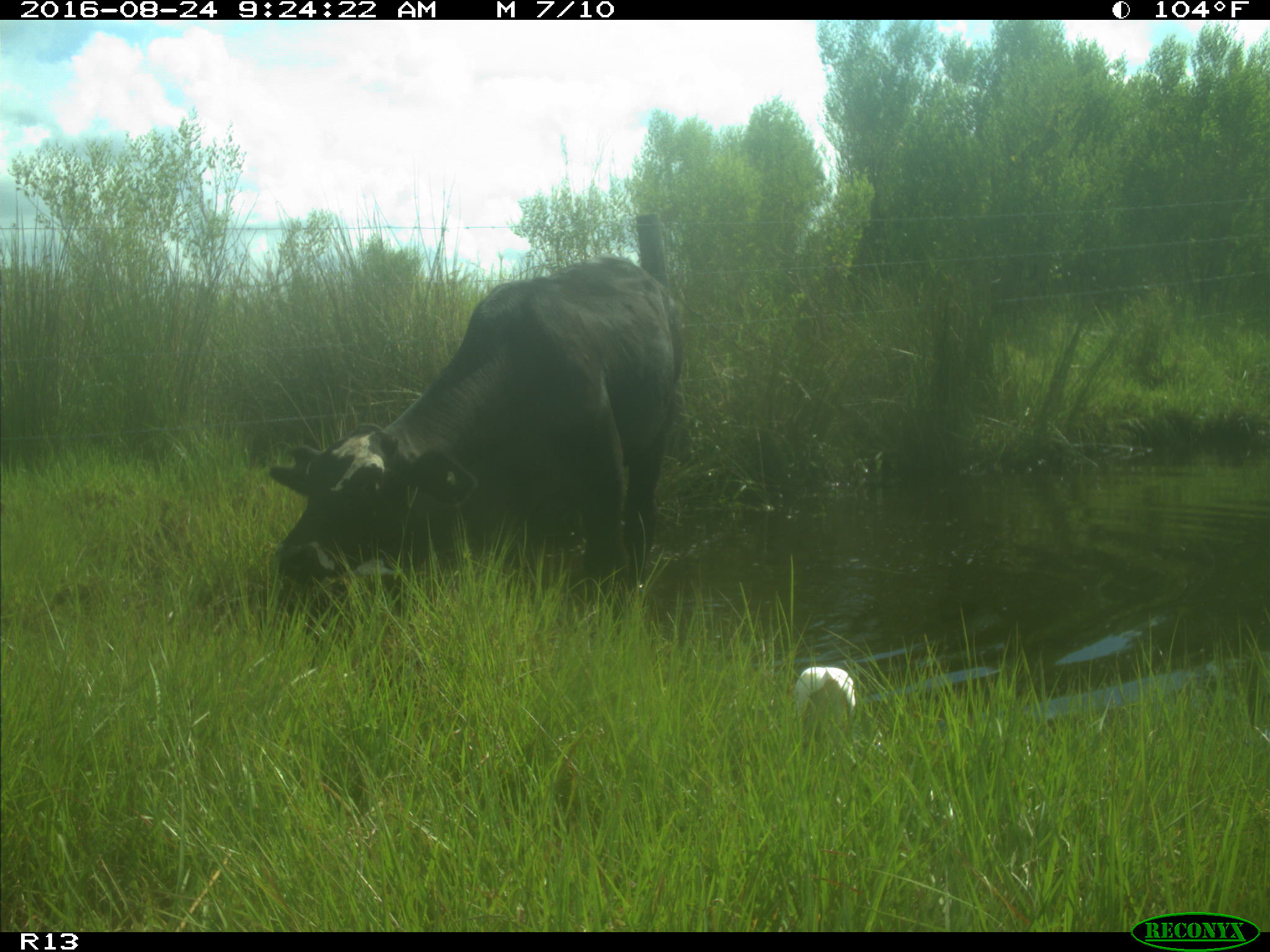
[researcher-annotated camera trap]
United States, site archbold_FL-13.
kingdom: Animalia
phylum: Chordata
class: Mammalia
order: Artiodactyla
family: Bovidae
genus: Bos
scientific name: Bos taurus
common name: domestic cow